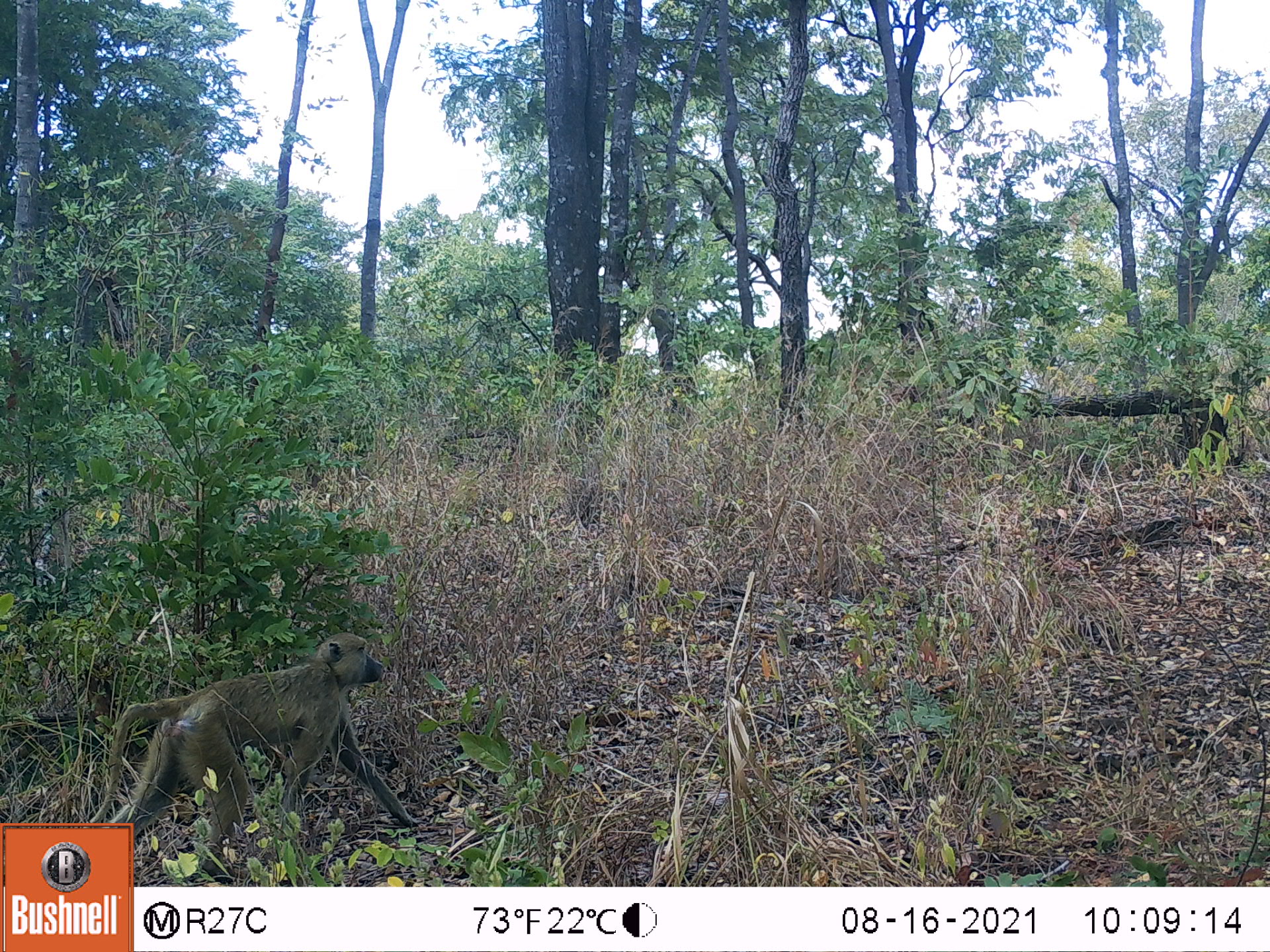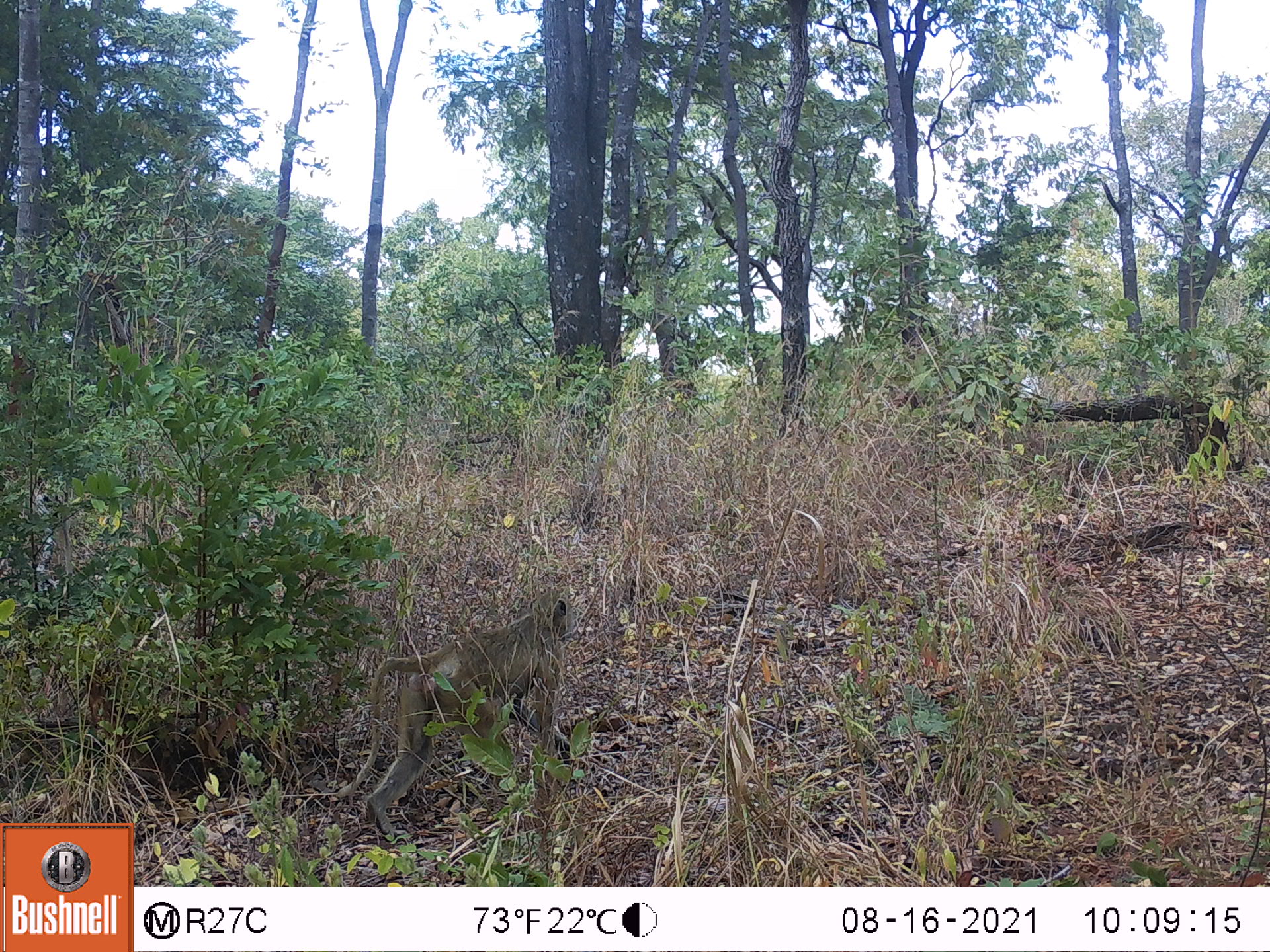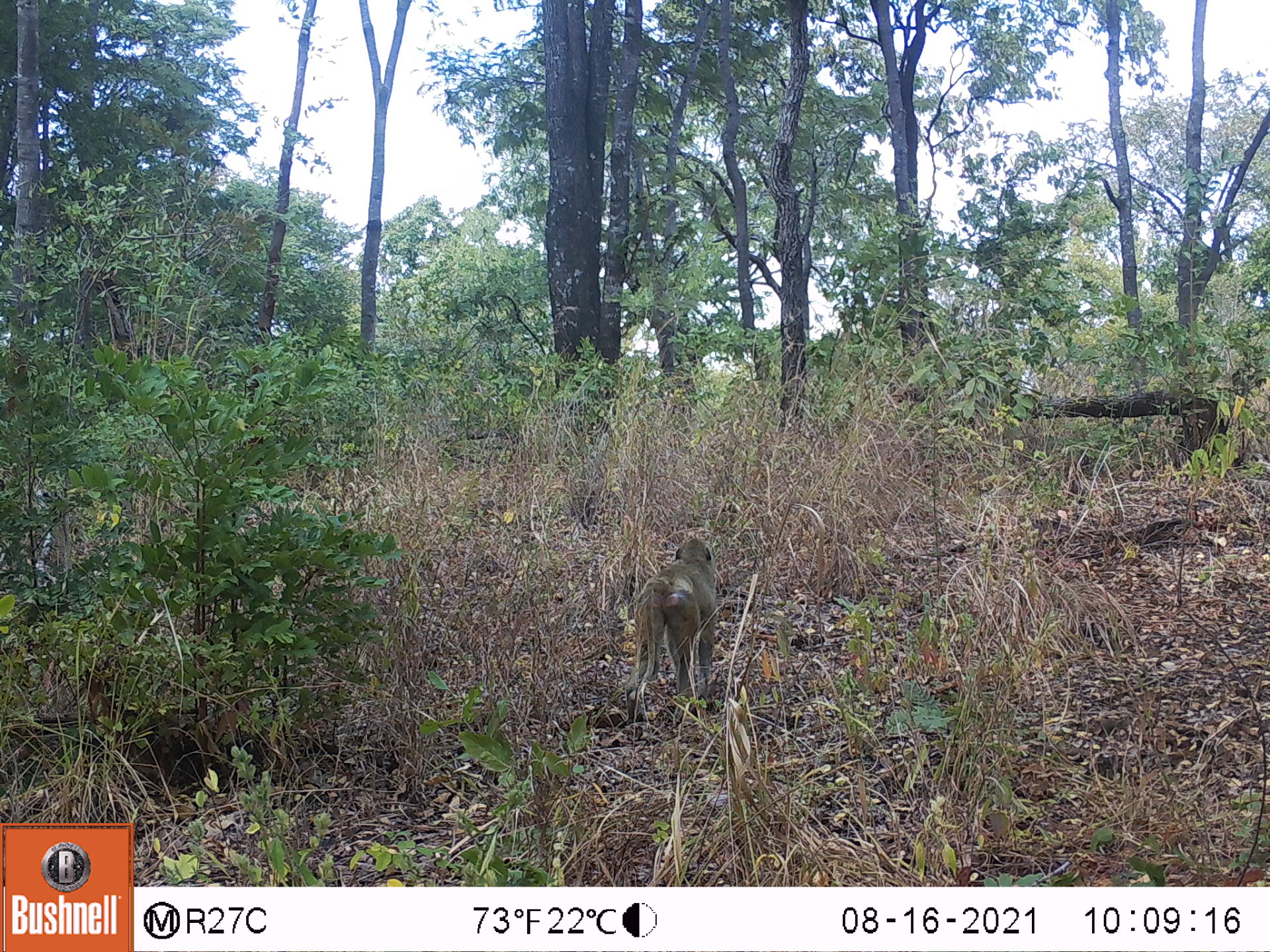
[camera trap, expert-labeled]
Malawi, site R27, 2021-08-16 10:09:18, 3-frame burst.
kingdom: Animalia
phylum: Chordata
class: Mammalia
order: Primates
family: Cercopithecidae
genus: Papio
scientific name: Papio cynocephalus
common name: yellow baboon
Yellow baboon (Papio cynocephalus), count 1.